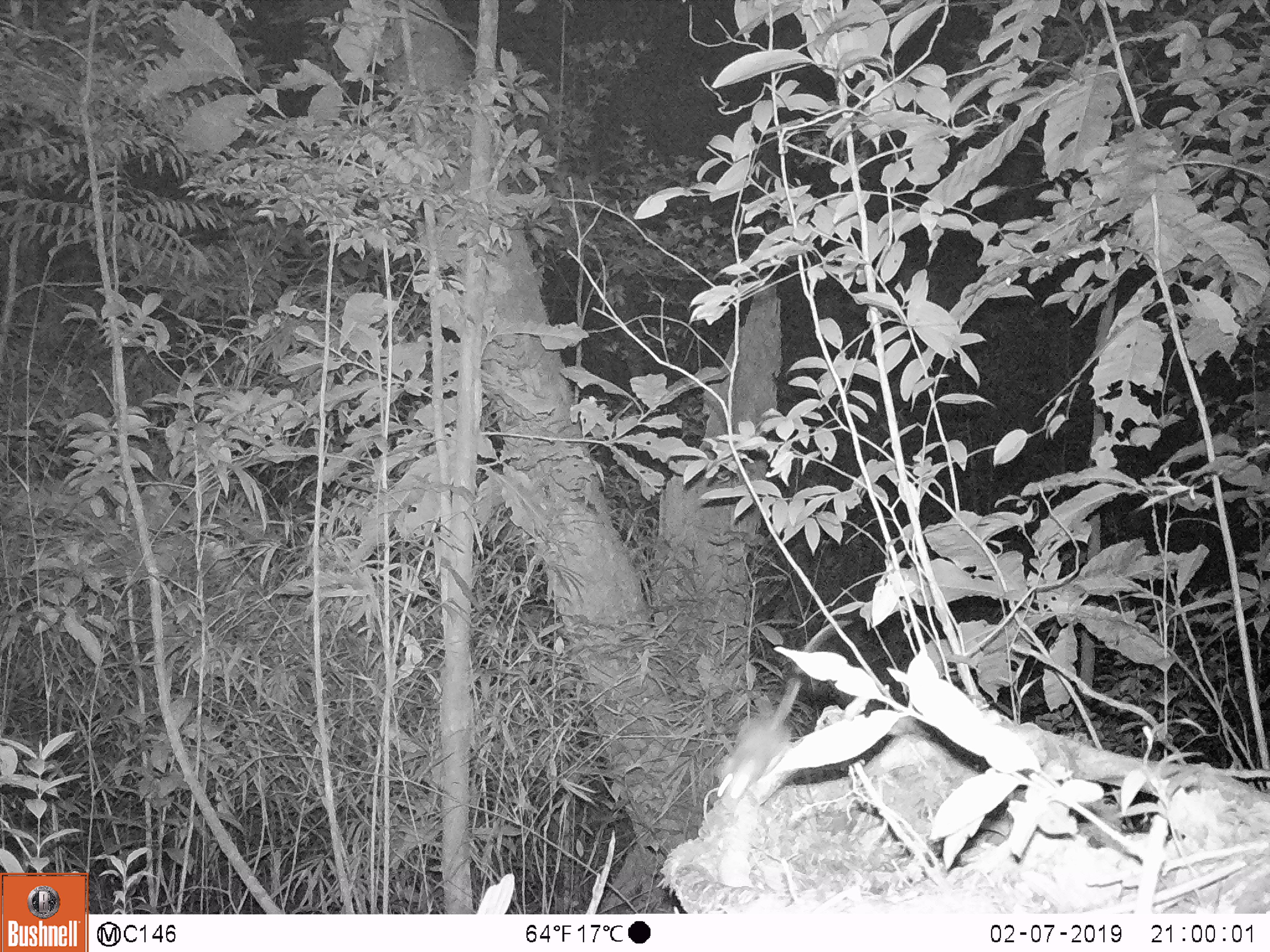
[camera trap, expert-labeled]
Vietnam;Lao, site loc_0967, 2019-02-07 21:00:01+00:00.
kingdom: Animalia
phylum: Chordata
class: Mammalia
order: Rodentia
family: Muridae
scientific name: Muridae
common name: old-world mice and rats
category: unidentified murid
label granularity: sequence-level